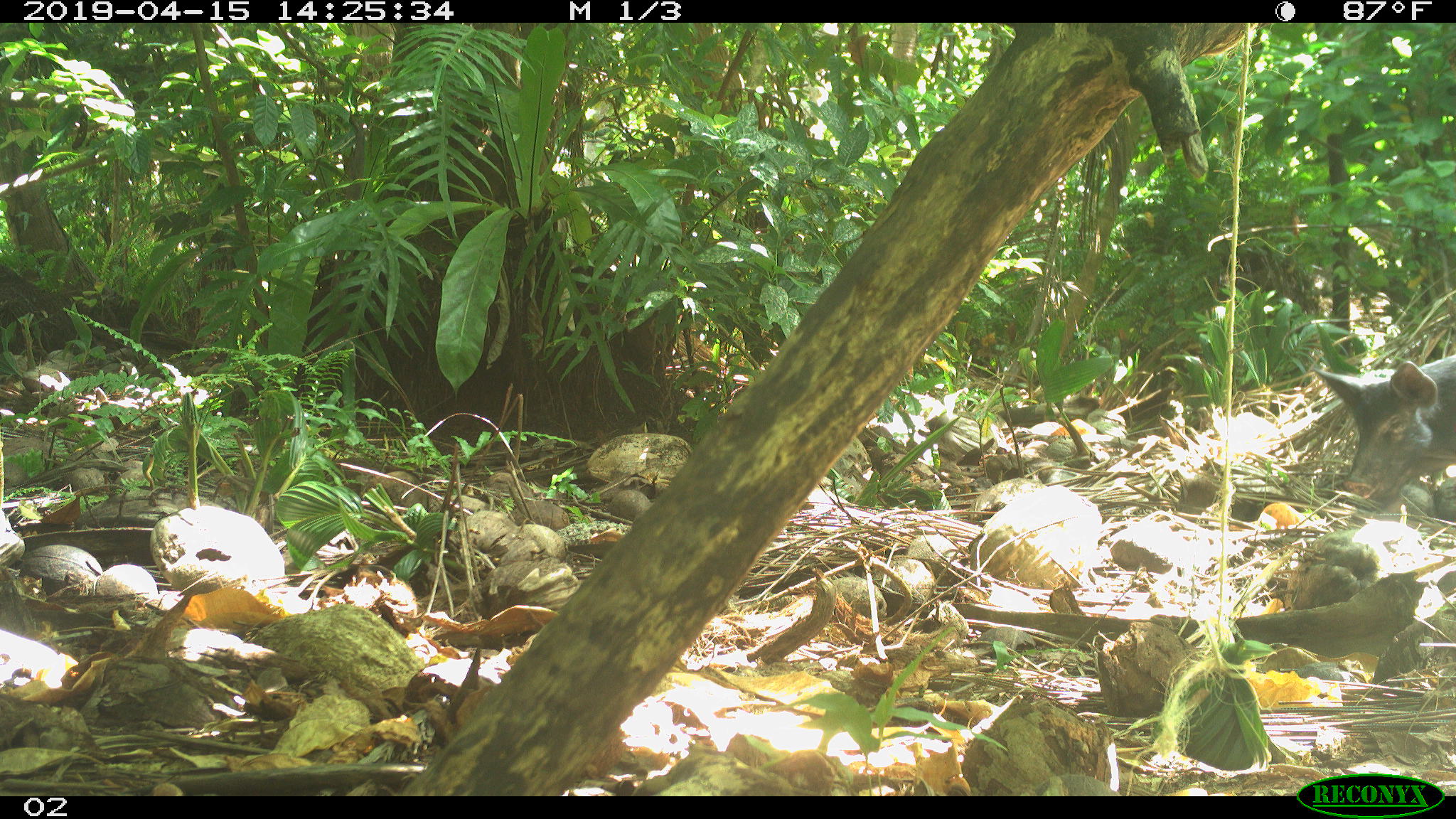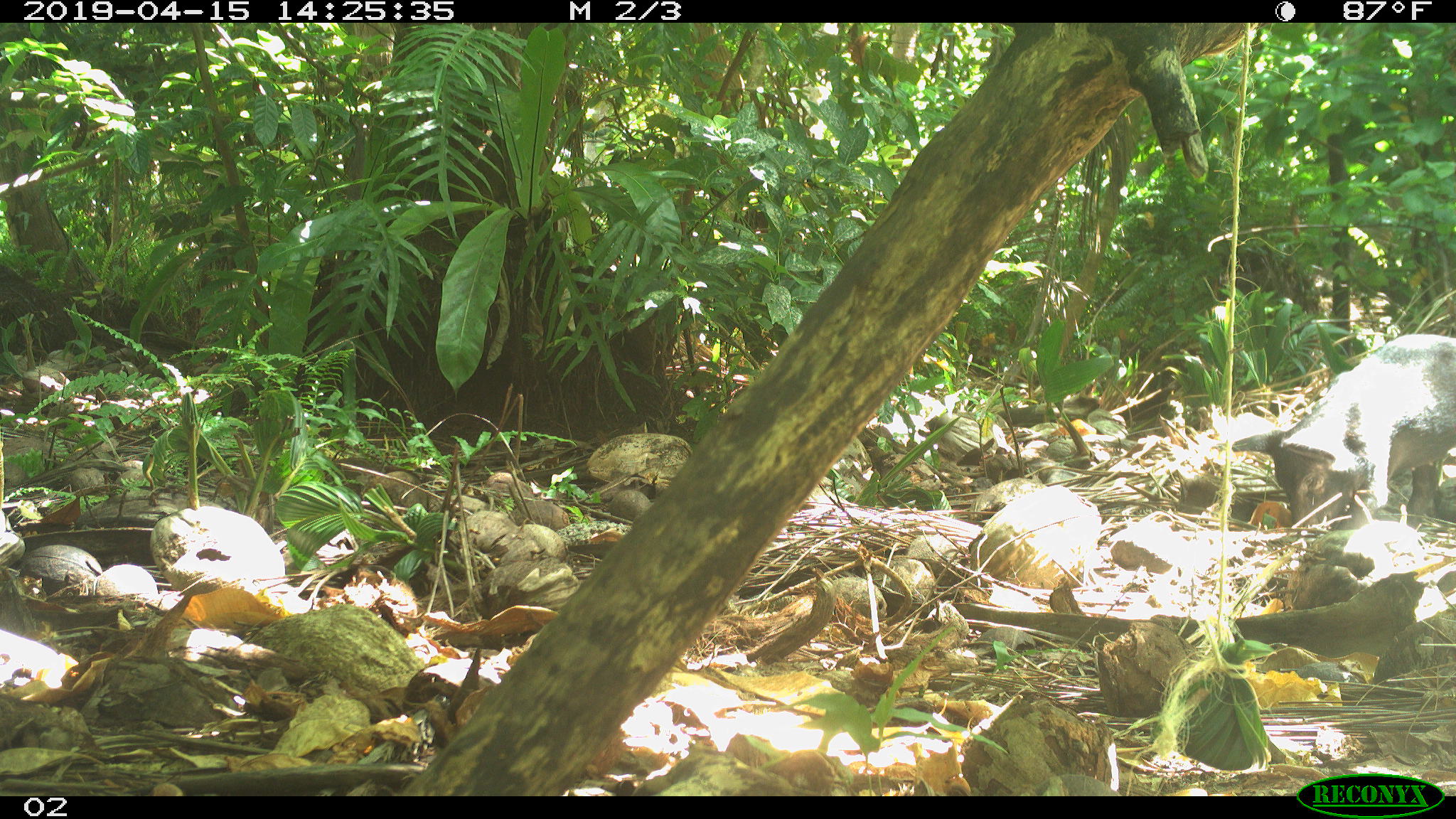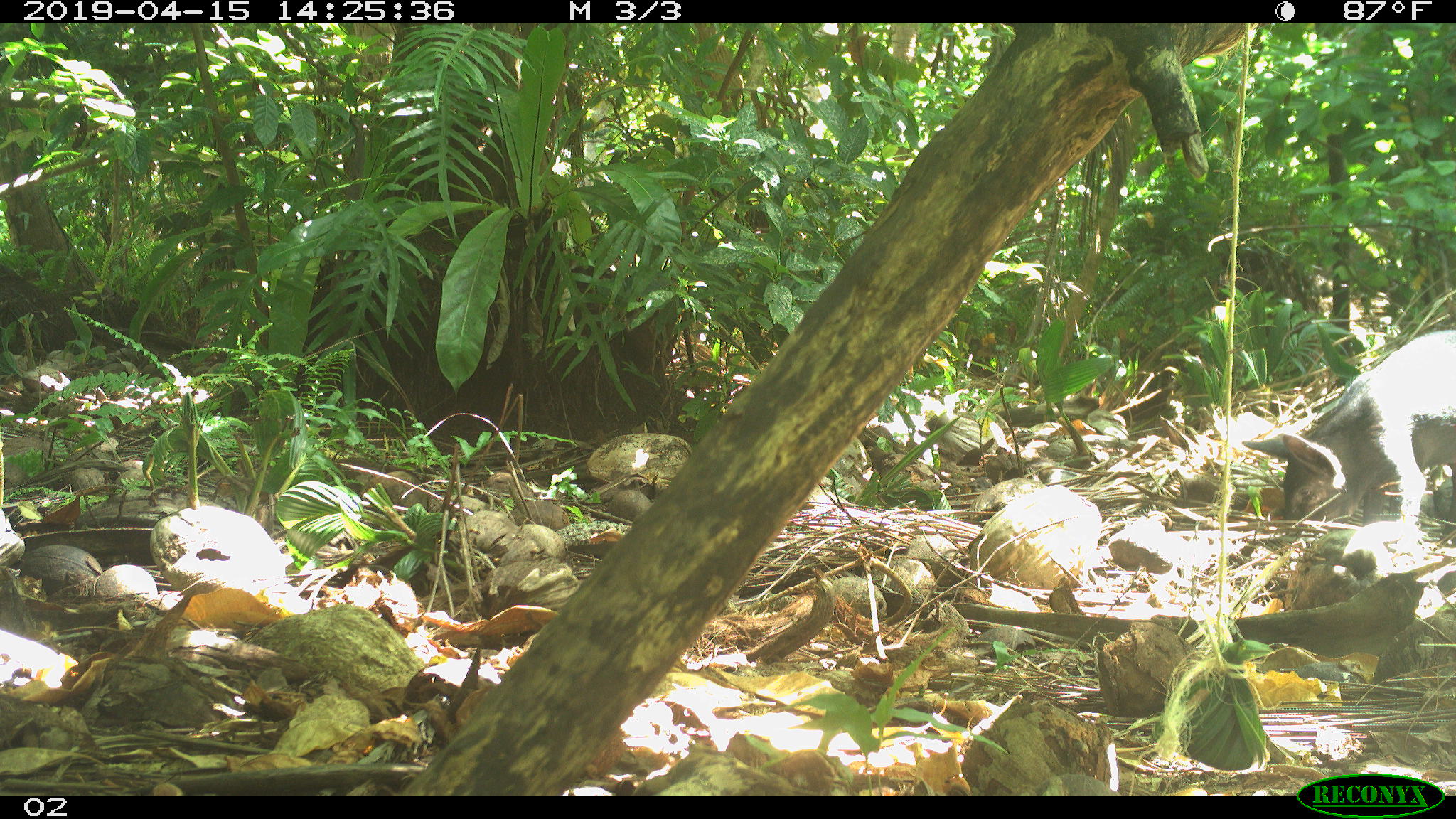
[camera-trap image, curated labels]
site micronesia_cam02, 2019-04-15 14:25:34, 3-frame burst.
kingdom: Animalia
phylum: Chordata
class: Mammalia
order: Artiodactyla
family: Suidae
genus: Sus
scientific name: Sus scrofa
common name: pig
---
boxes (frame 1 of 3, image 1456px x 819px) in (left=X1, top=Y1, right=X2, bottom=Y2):
pig: (left=1309, top=342, right=1456, bottom=523)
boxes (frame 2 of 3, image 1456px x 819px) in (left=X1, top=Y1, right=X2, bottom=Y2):
pig: (left=1221, top=327, right=1455, bottom=533)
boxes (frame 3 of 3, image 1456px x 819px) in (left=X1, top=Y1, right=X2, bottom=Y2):
pig: (left=1241, top=326, right=1455, bottom=545)